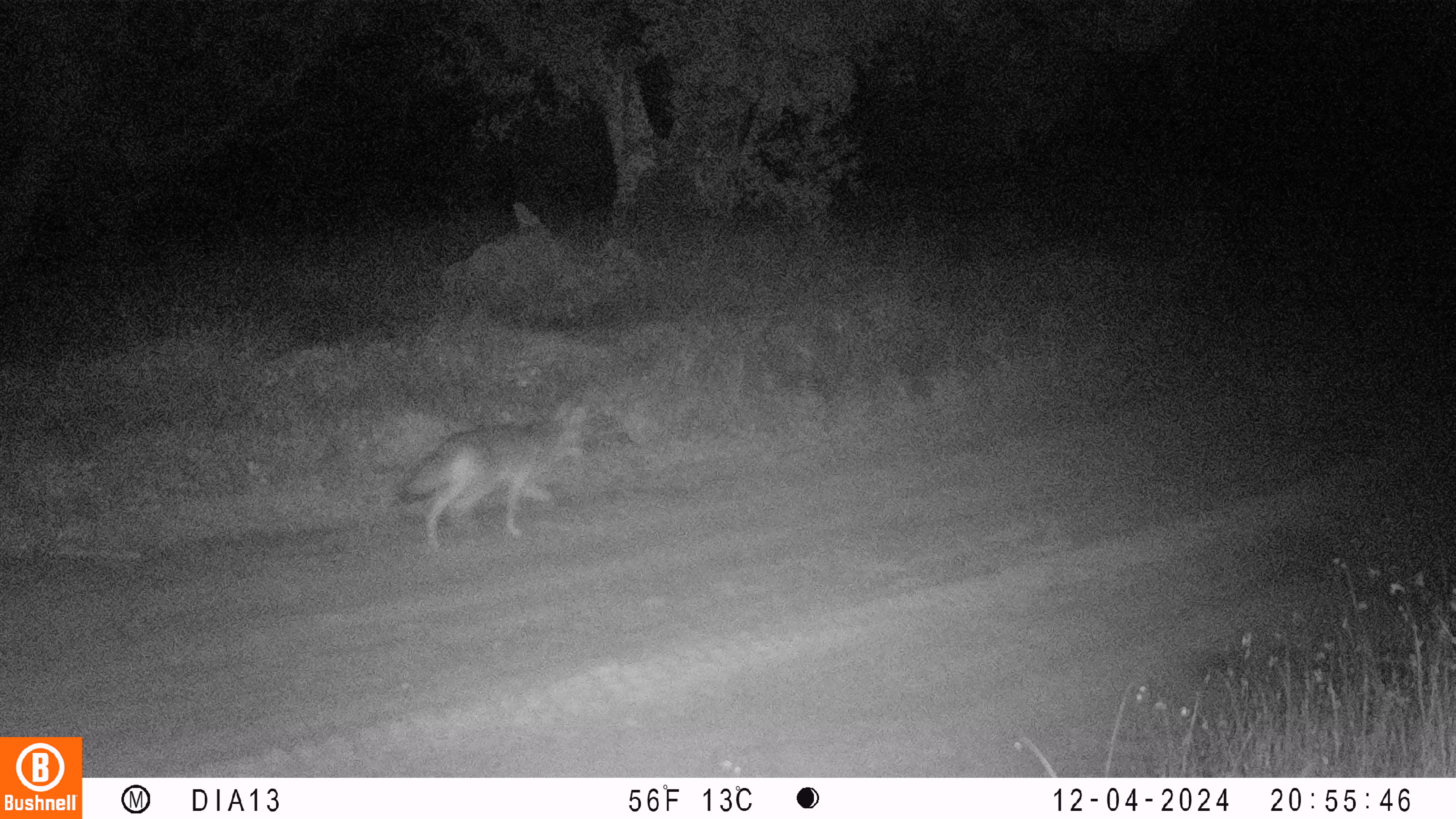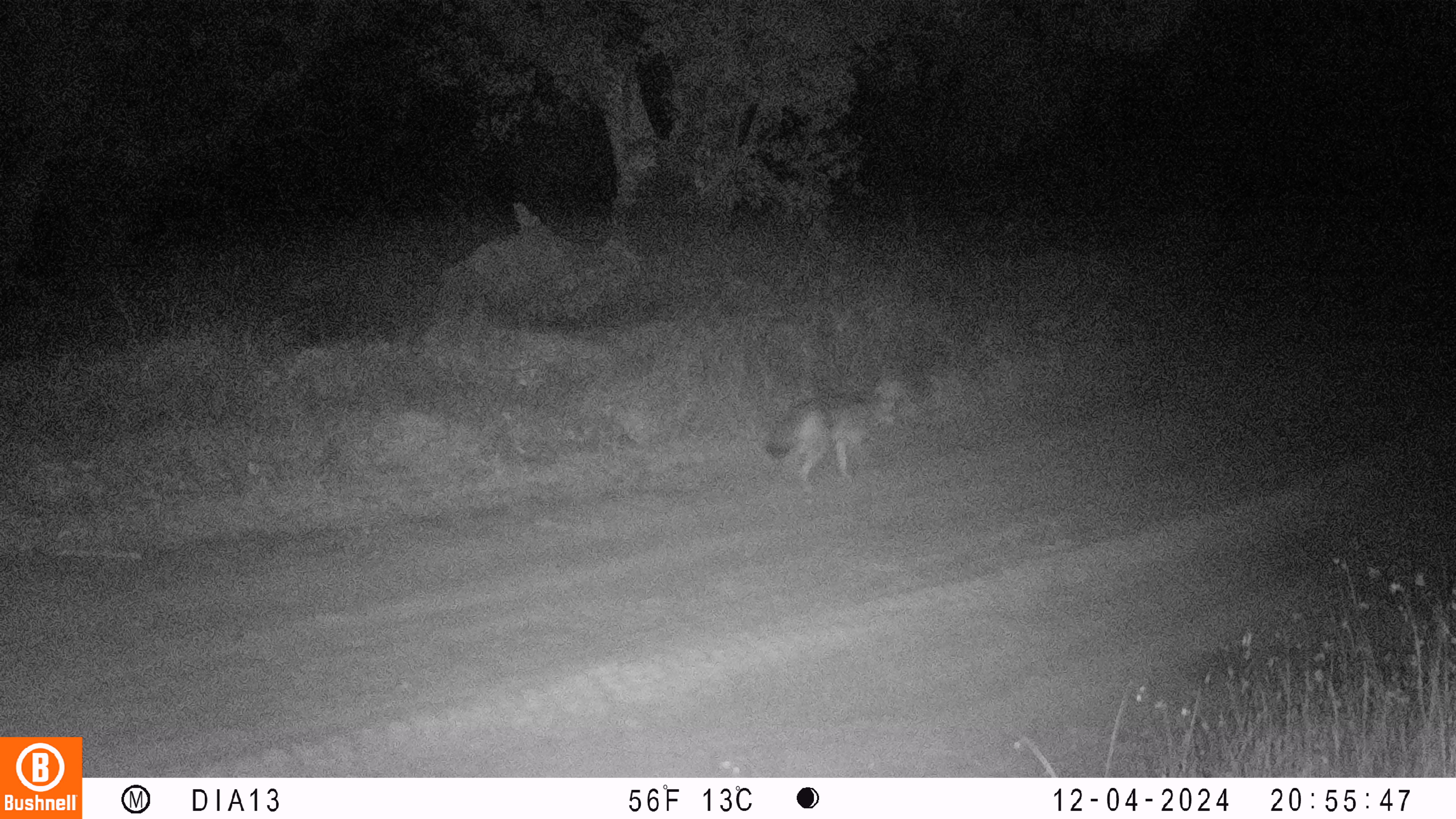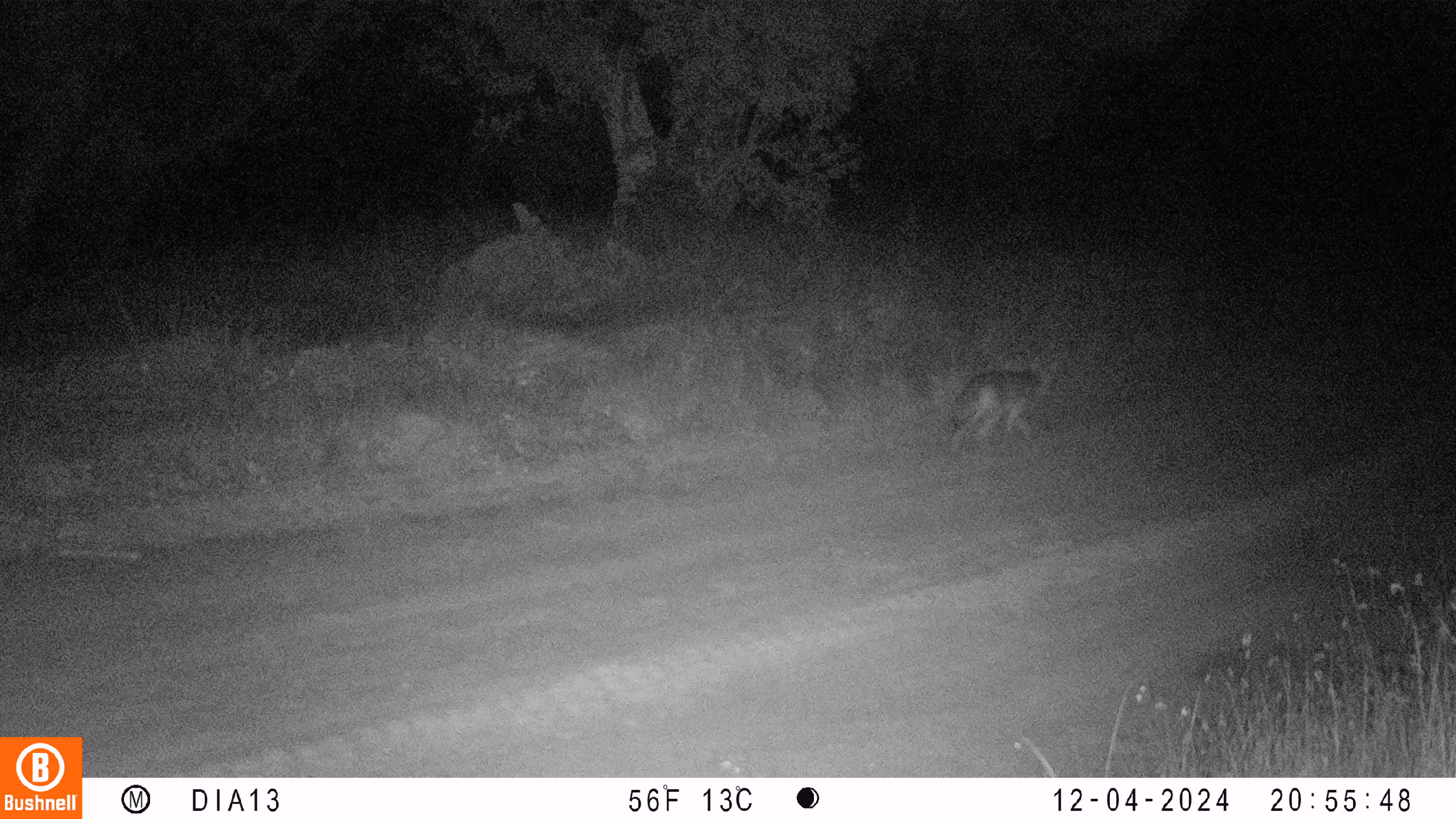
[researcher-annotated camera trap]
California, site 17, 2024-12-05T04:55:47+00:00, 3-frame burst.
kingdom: Animalia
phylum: Chordata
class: Mammalia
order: Carnivora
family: Canidae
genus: Canis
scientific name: Canis latrans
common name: coyote